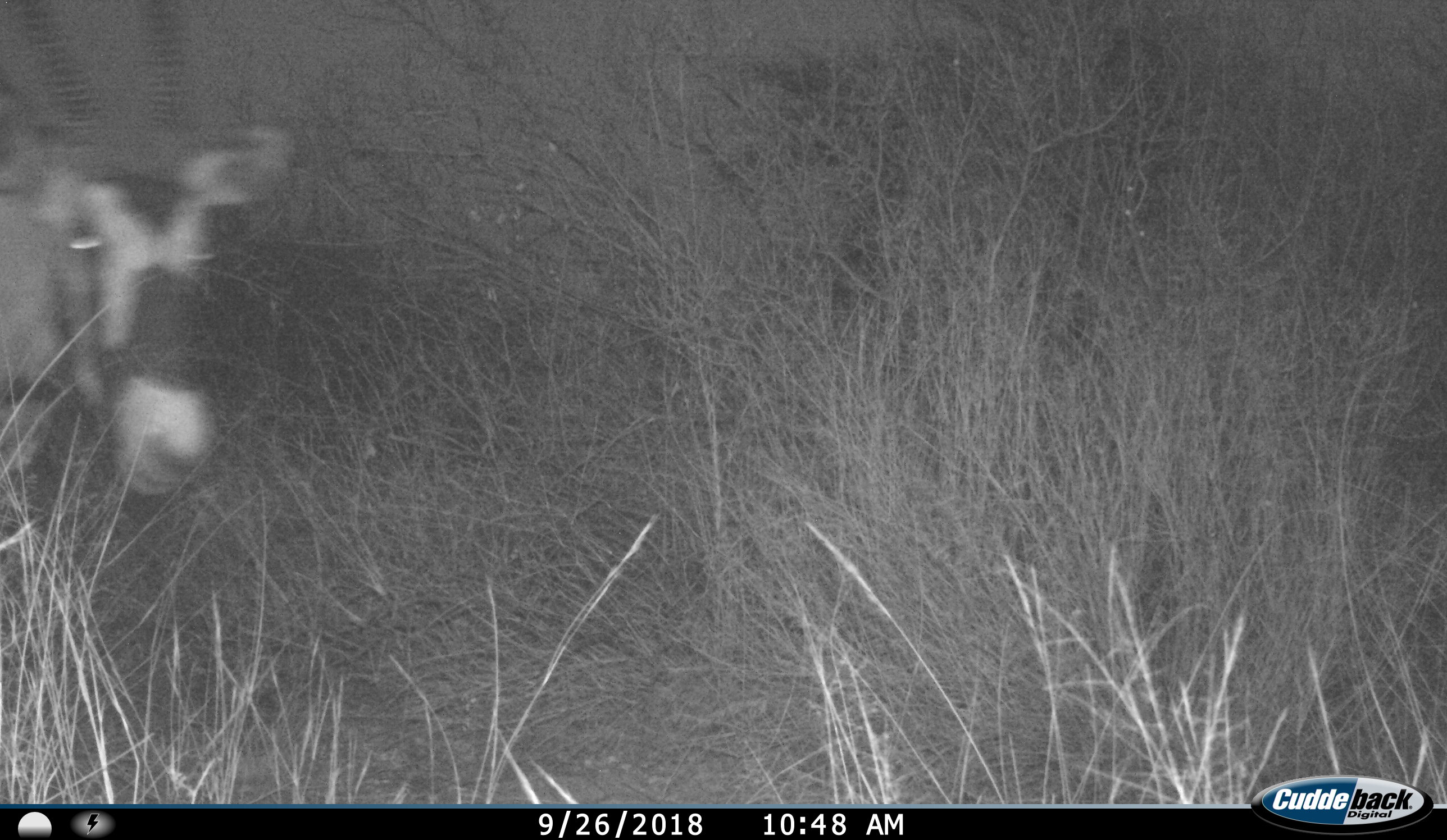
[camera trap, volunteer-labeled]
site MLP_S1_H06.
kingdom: Animalia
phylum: Chordata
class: Mammalia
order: Artiodactyla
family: Bovidae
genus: Oryx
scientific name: Oryx gazella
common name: gemsbok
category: oryx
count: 1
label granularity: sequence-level